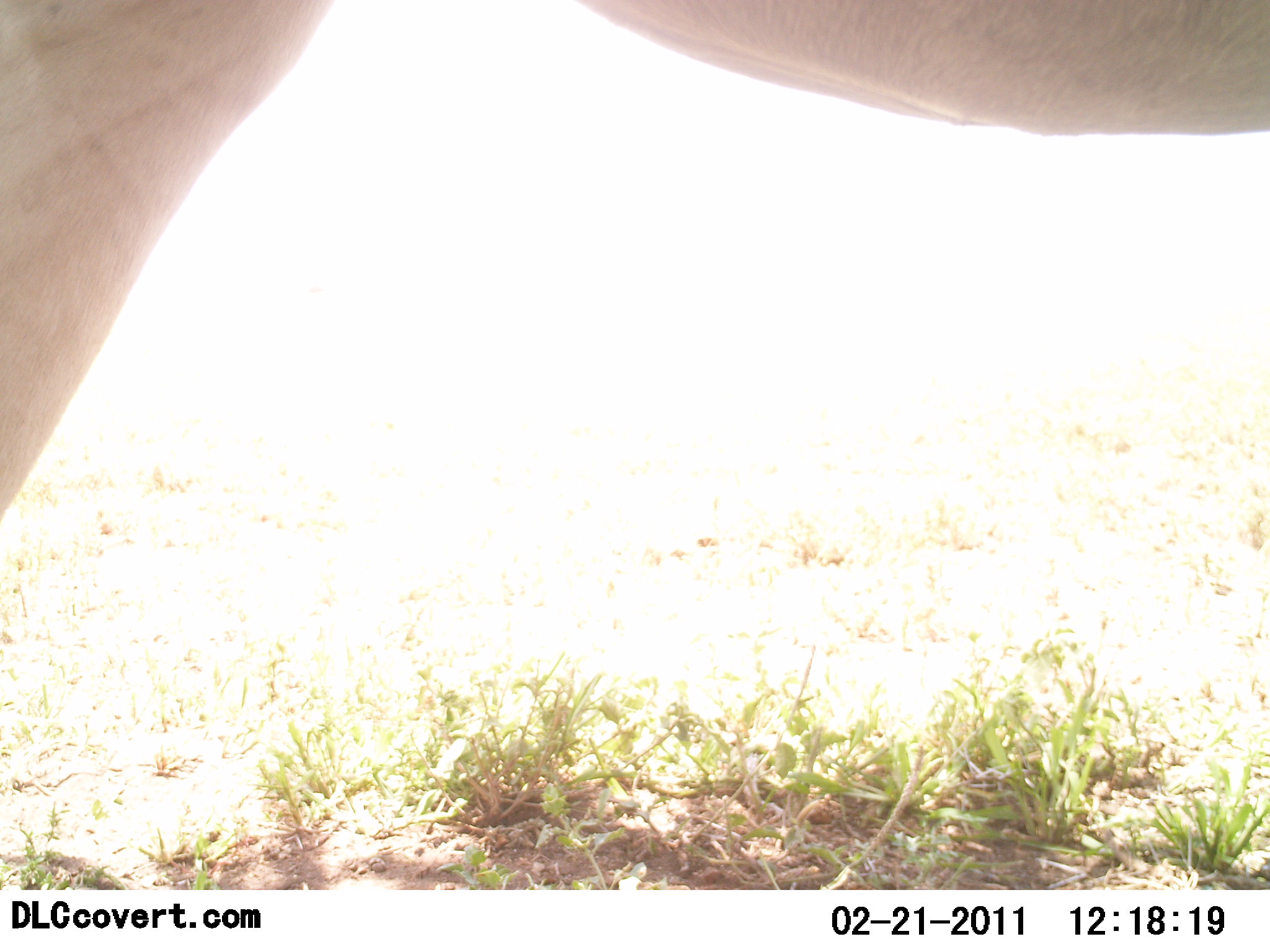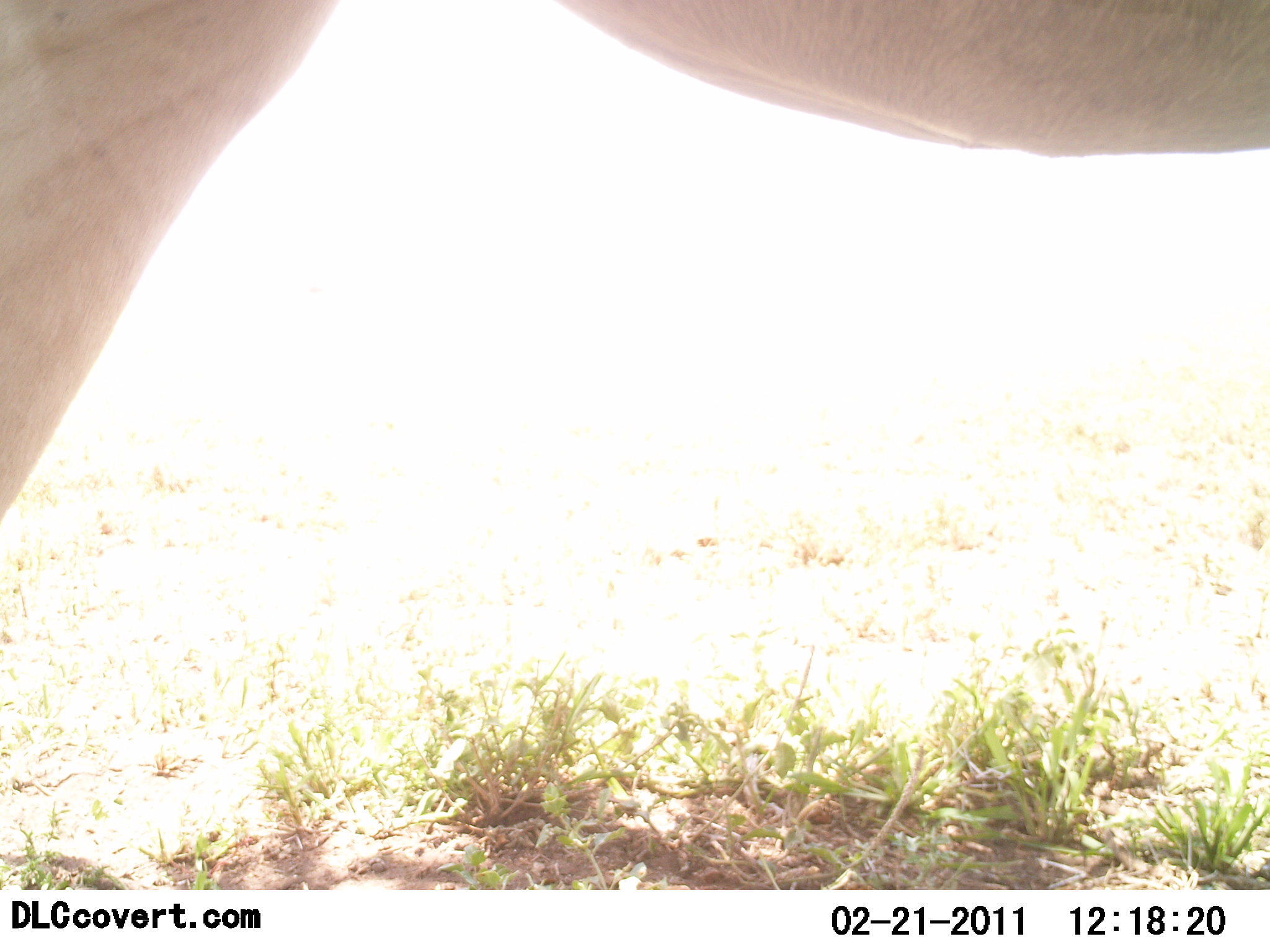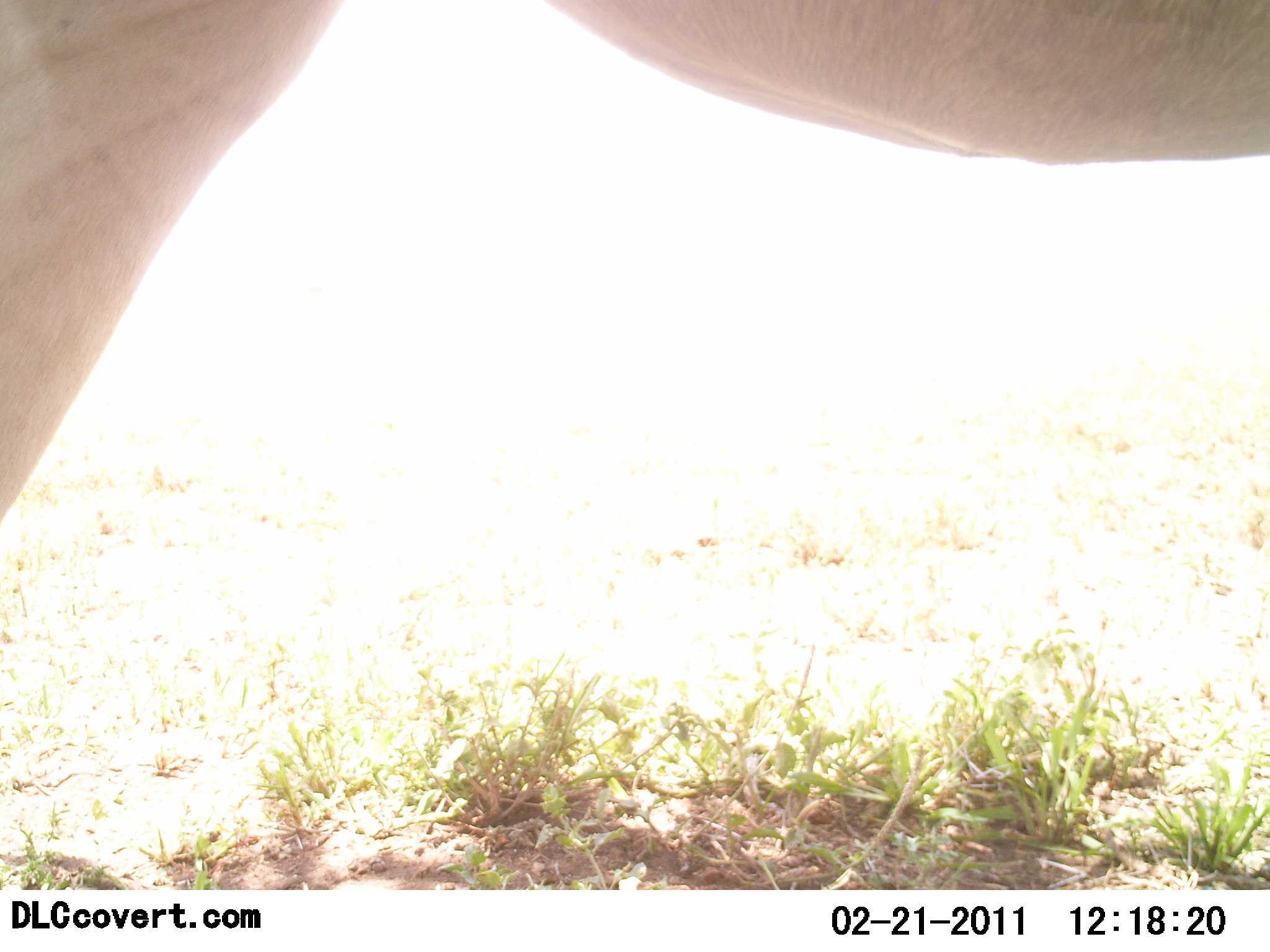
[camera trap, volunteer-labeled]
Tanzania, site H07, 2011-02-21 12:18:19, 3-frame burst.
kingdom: Animalia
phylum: Chordata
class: Mammalia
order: Carnivora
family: Felidae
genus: Panthera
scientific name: Panthera leo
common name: lion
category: lionfemale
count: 1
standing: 100%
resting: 0%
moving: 0%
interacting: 0%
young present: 0%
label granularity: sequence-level